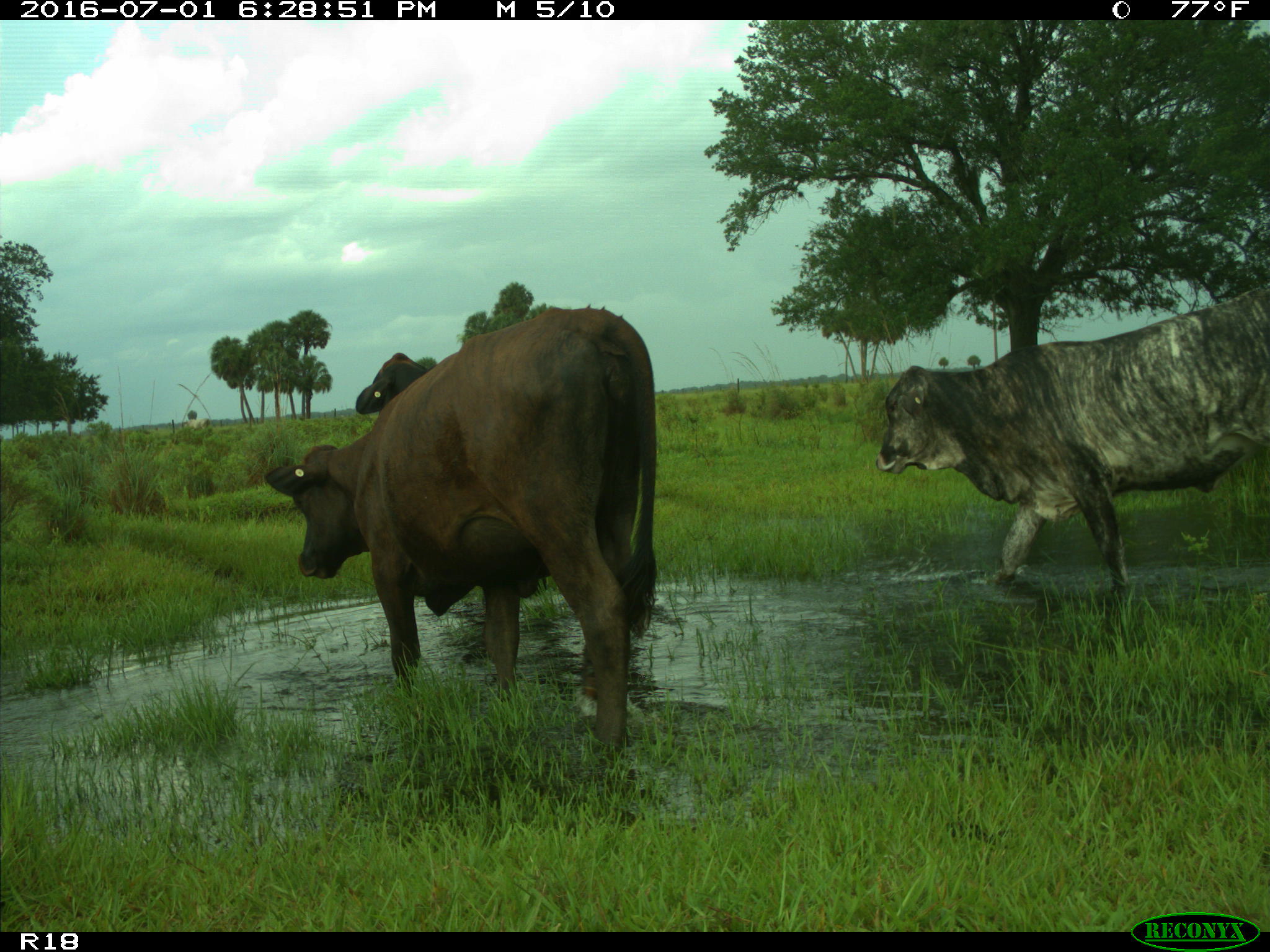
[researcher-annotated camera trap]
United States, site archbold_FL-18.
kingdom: Animalia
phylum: Chordata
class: Mammalia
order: Artiodactyla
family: Bovidae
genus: Bos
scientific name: Bos taurus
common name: domestic cow